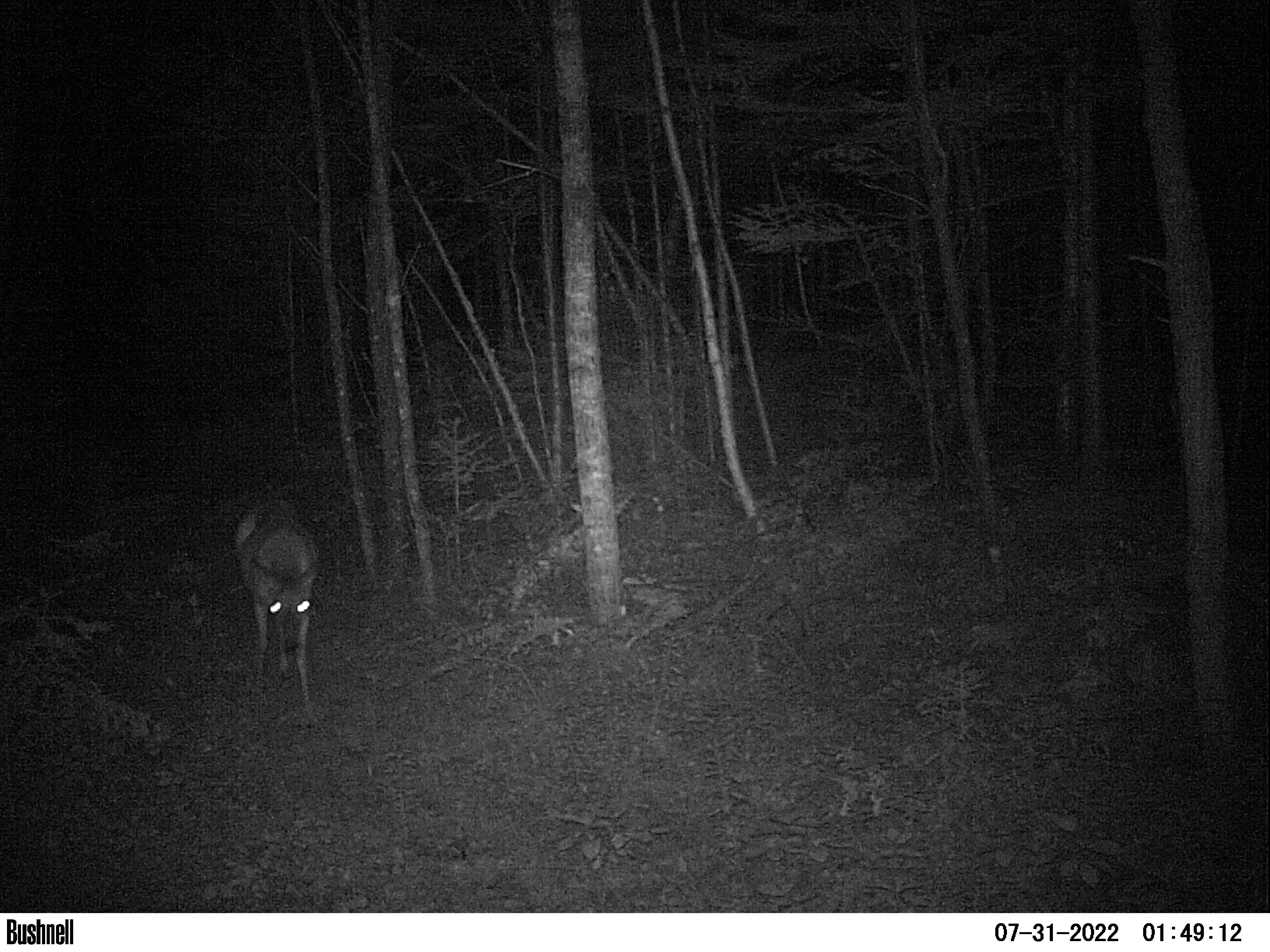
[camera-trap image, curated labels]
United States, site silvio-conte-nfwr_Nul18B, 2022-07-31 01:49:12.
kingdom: Animalia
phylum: Chordata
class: Mammalia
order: Artiodactyla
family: Cervidae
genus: Odocoileus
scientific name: Odocoileus virginianus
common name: white-tailed deer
White-tailed deer (Odocoileus virginianus).